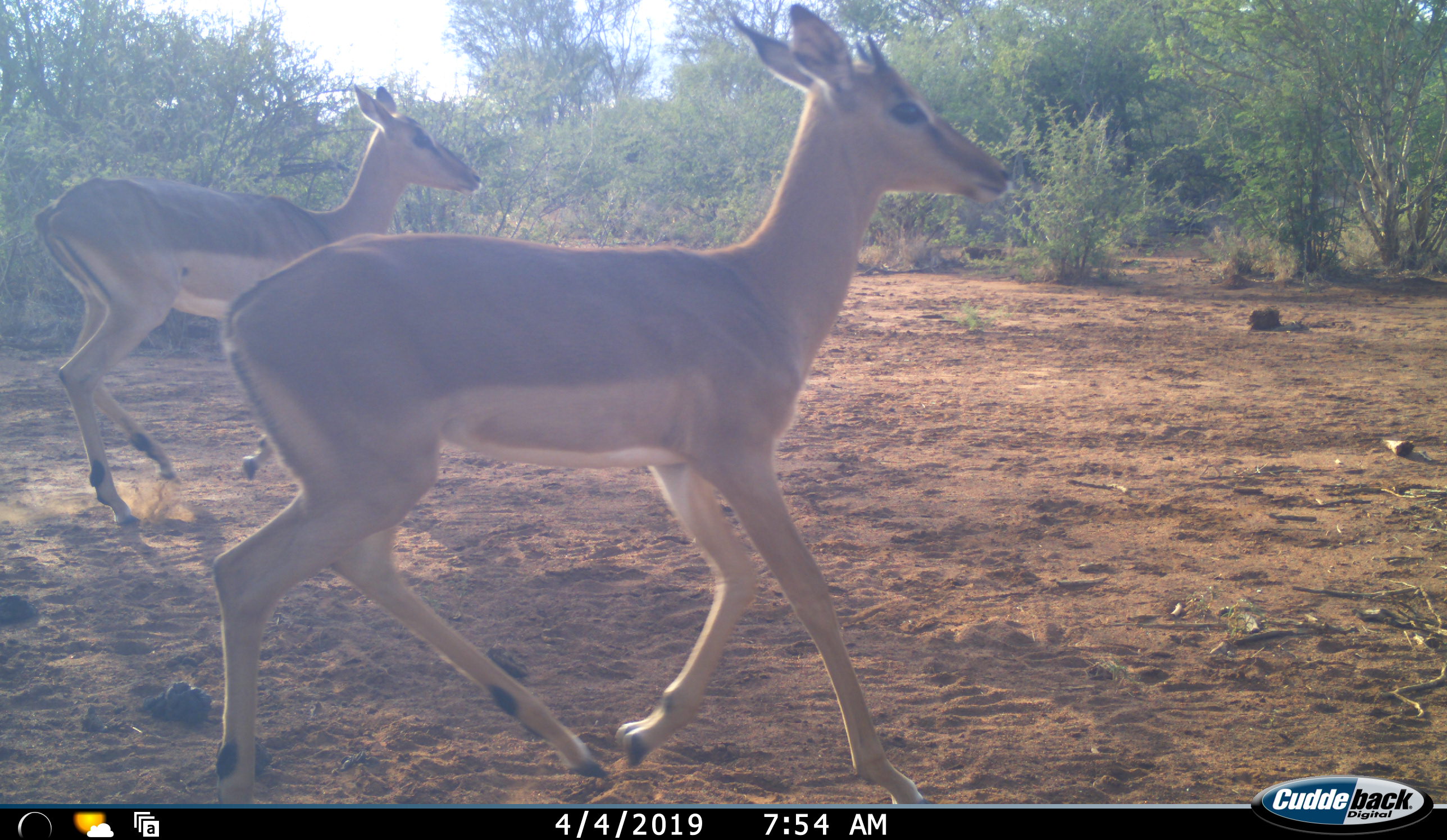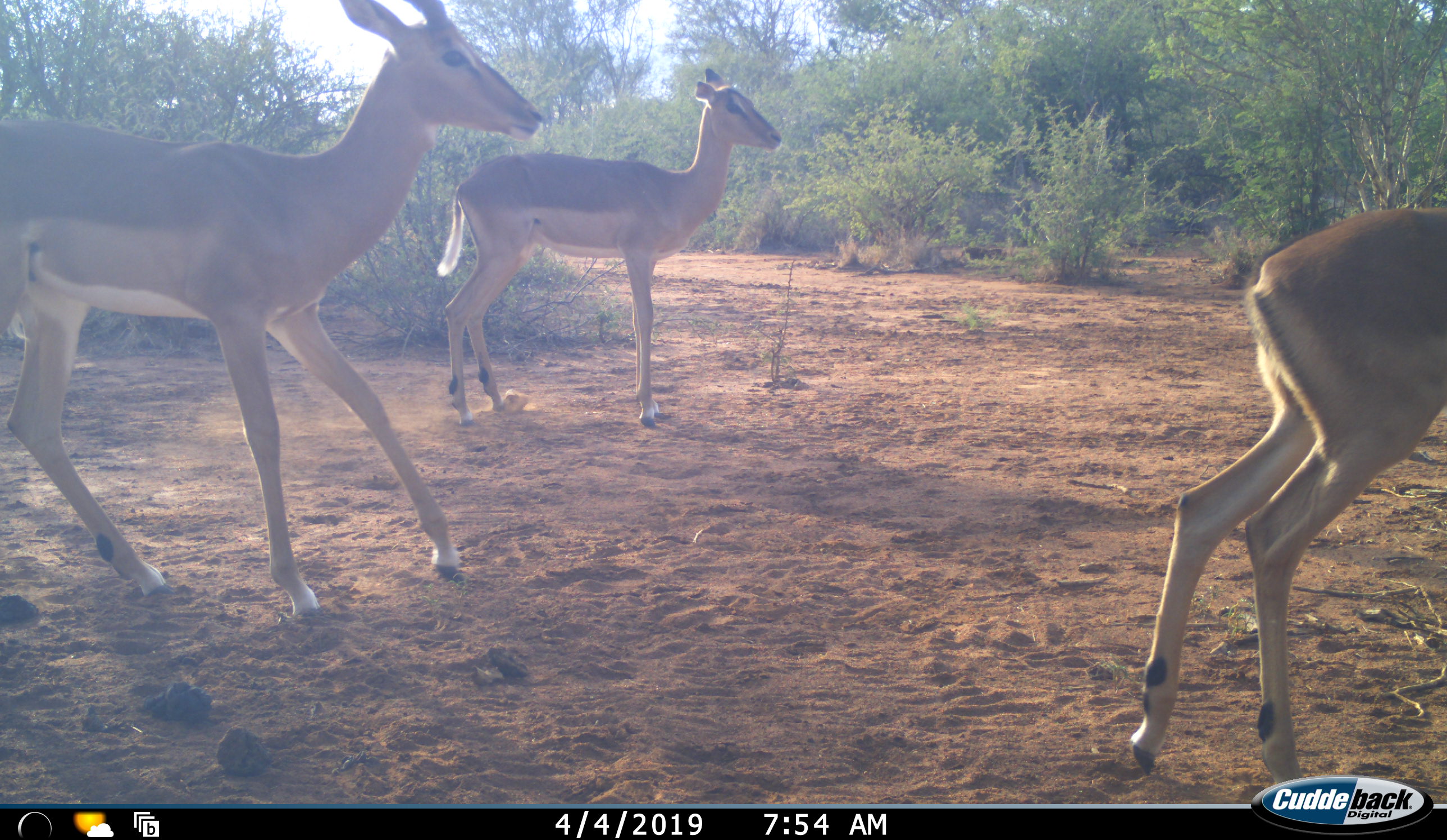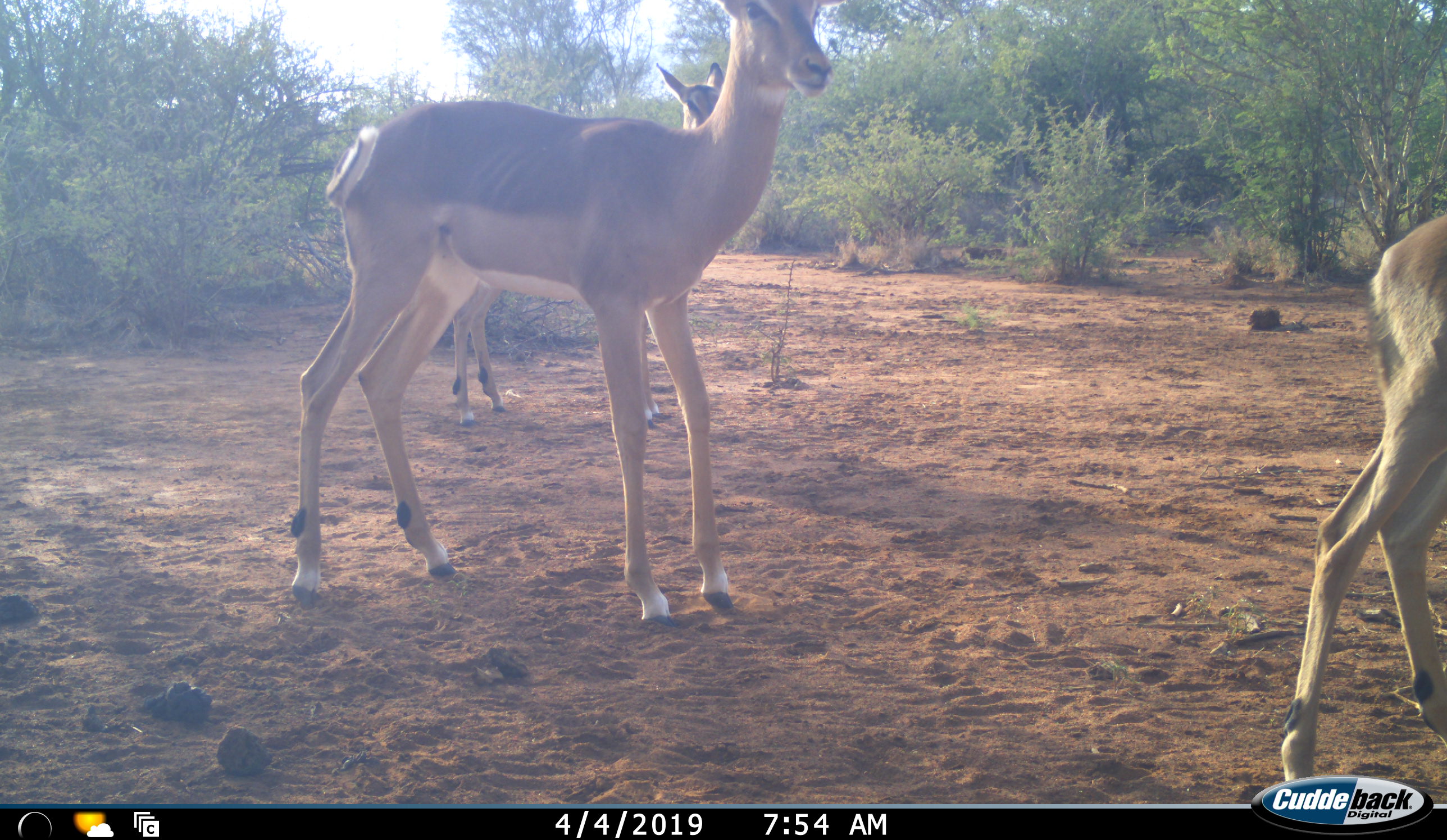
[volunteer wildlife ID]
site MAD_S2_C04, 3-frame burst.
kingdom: Animalia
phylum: Chordata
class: Mammalia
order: Artiodactyla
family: Bovidae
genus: Aepyceros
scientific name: Aepyceros melampus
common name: impala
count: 3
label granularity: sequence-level